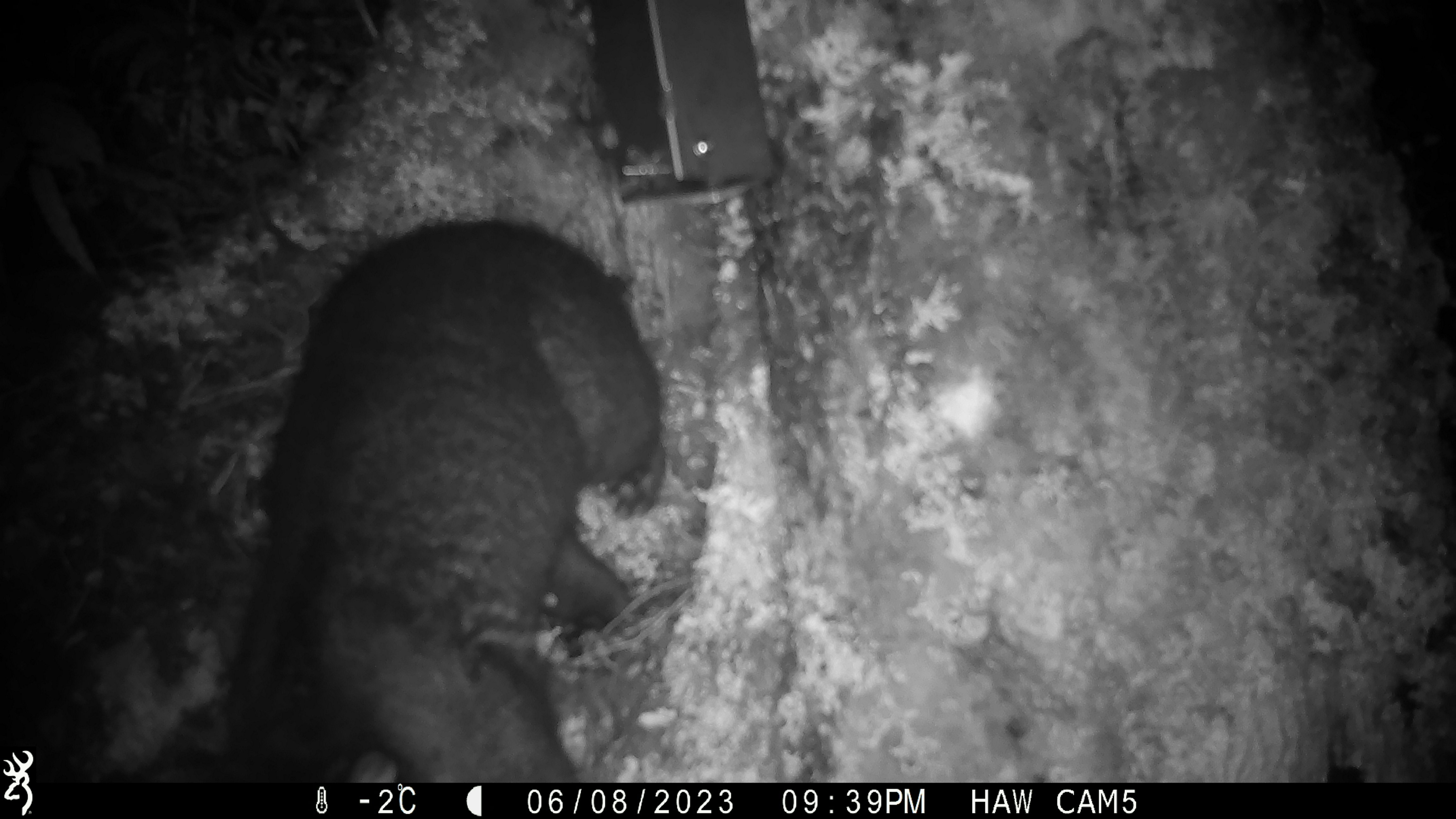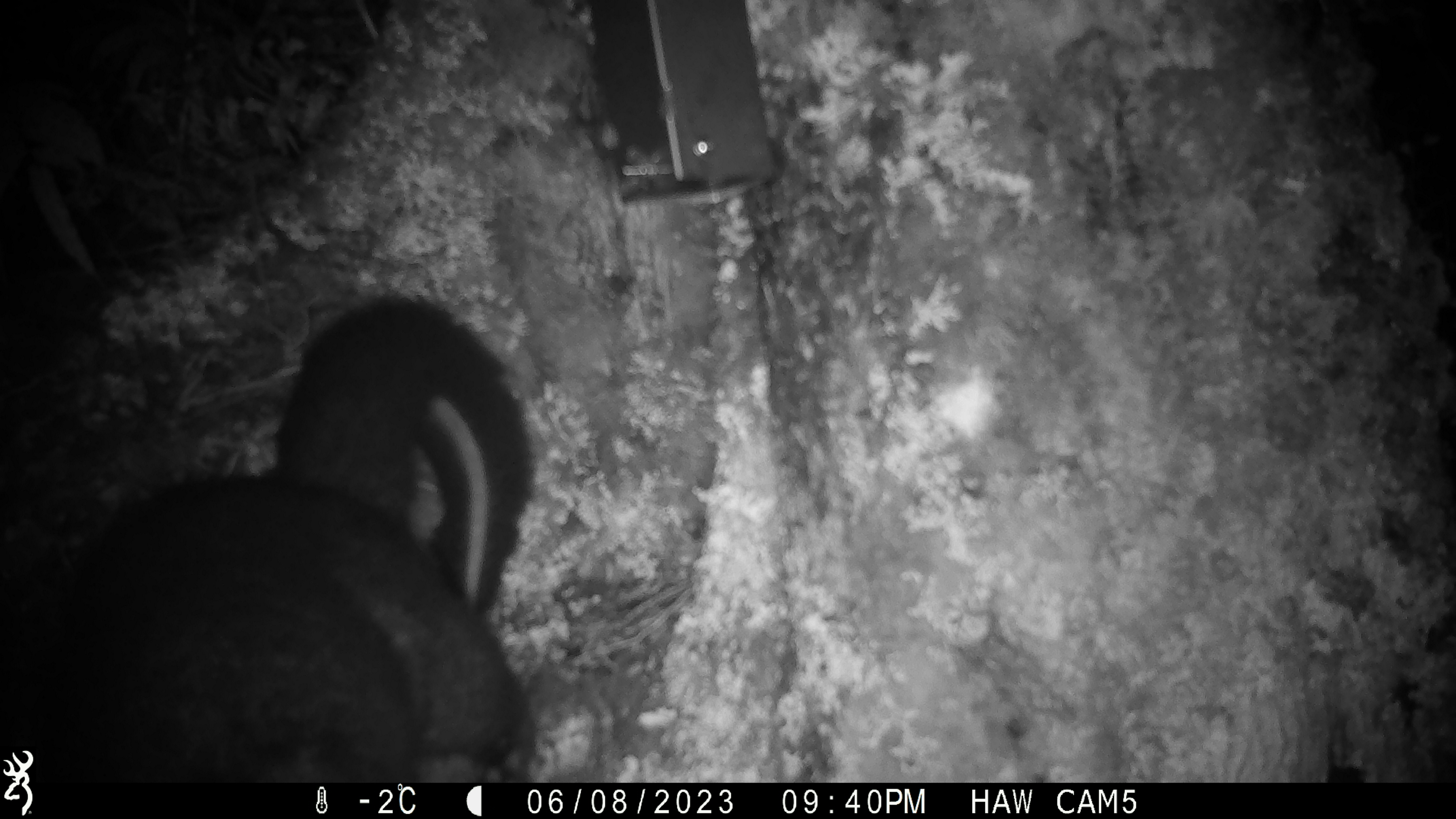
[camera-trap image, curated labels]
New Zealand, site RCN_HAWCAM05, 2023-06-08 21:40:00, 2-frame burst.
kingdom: Animalia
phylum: Chordata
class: Mammalia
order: Diprotodontia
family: Phalangeridae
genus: Trichosurus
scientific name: Trichosurus vulpecula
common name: common brushtail possum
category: possum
Possum (common brushtail possum) (Trichosurus vulpecula).